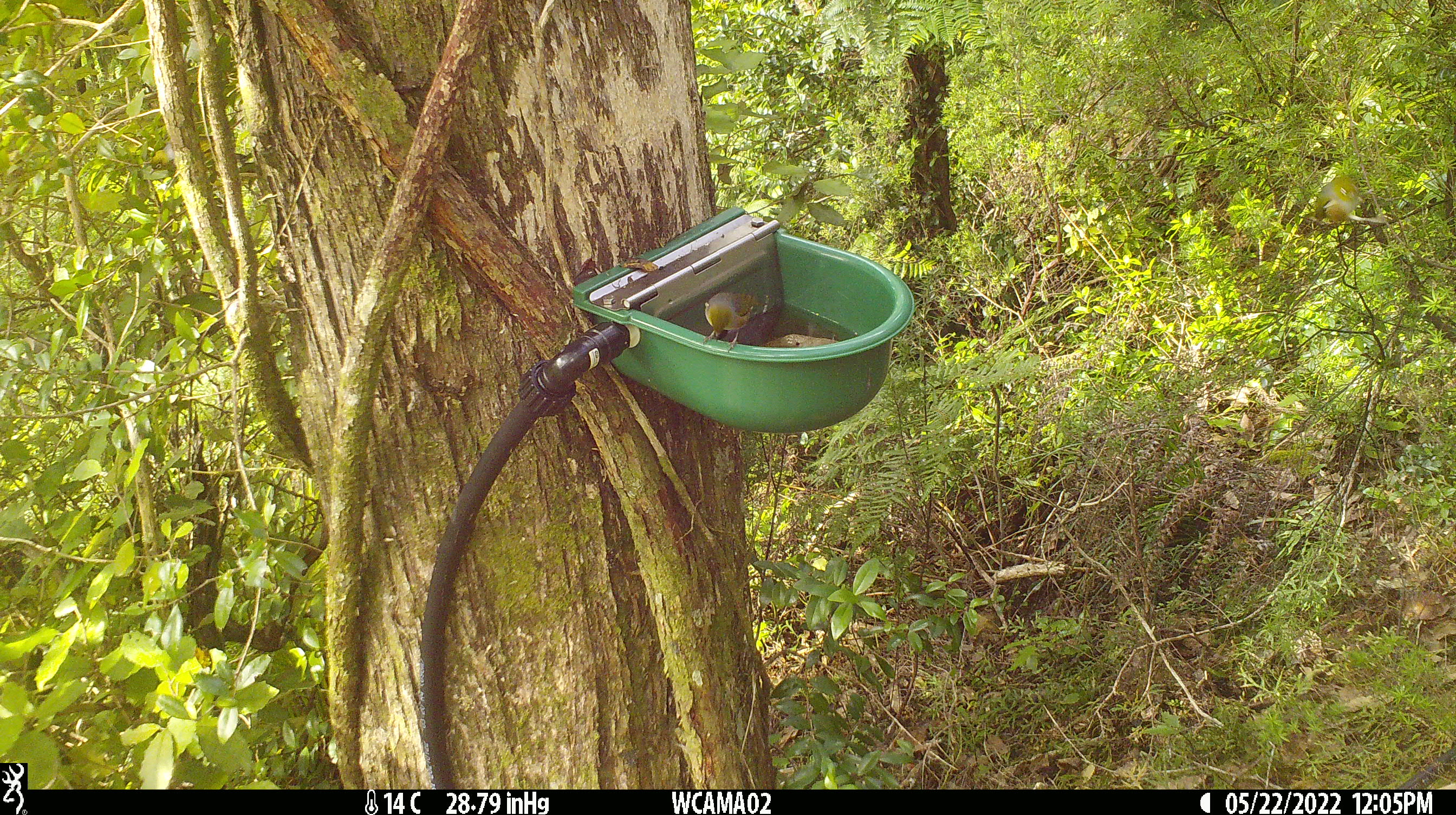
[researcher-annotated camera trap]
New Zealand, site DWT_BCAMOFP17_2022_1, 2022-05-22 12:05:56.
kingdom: Animalia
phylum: Chordata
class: Aves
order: Passeriformes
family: Zosteropidae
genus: Zosterops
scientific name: Zosterops lateralis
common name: silvereye